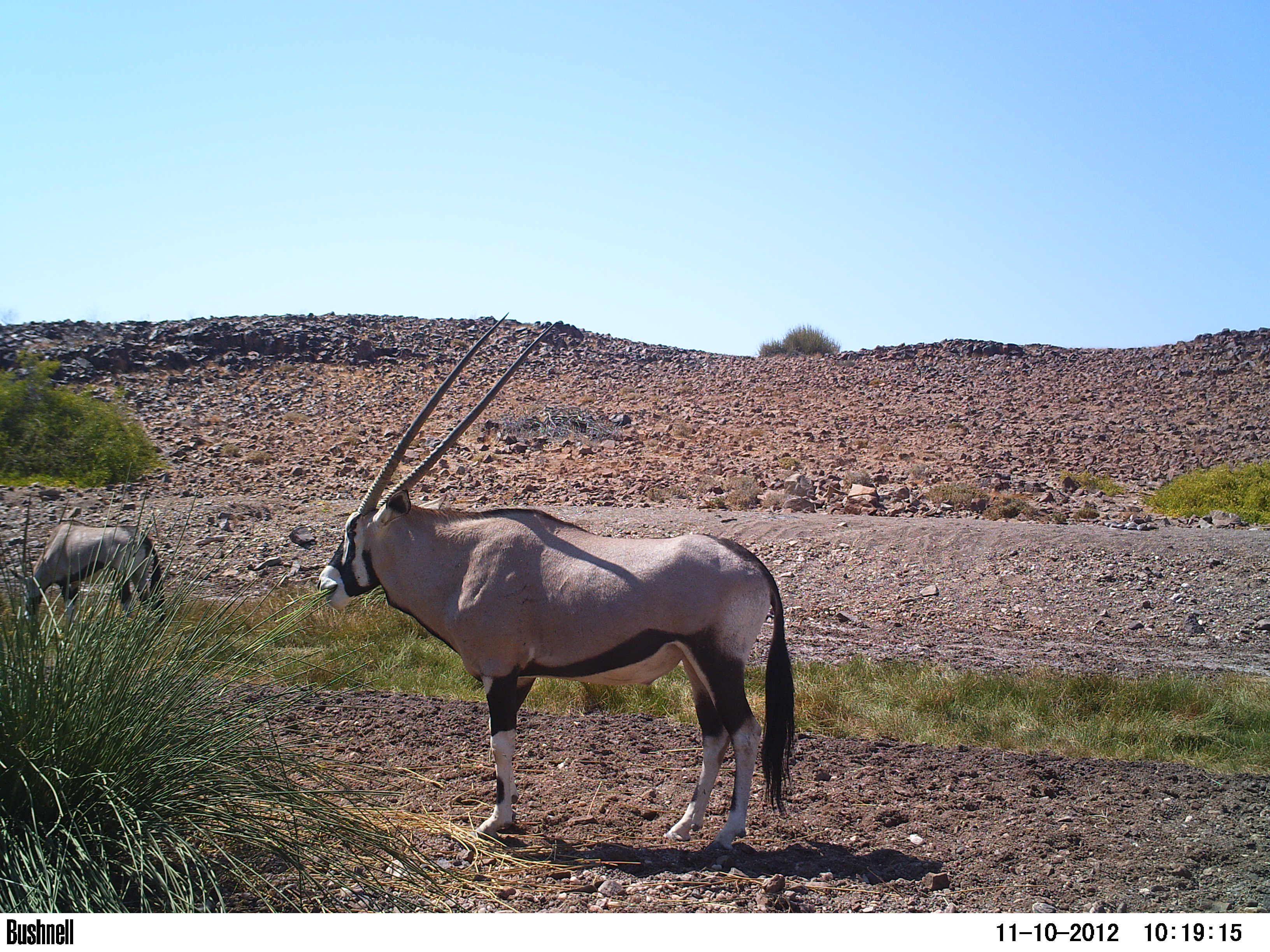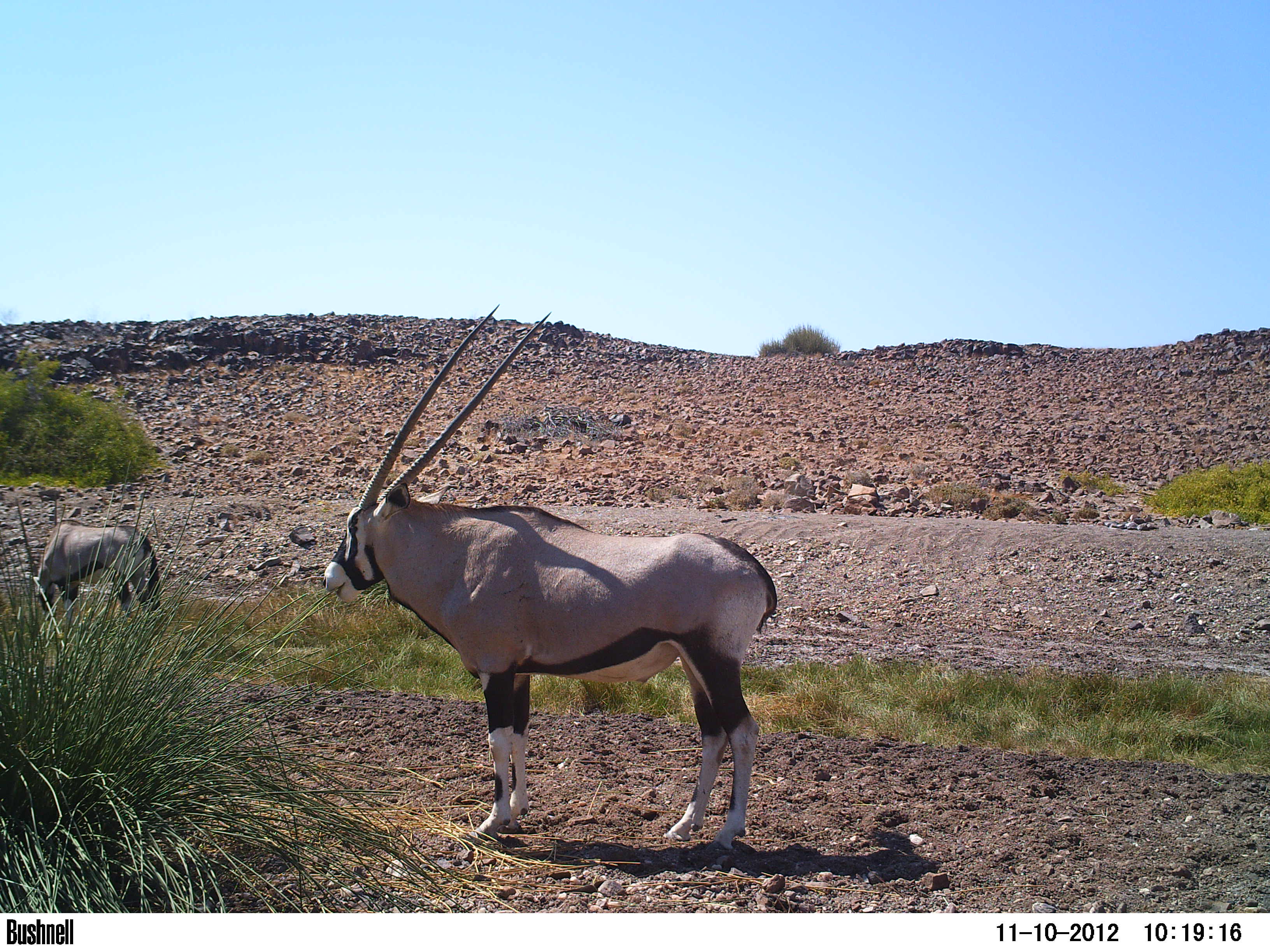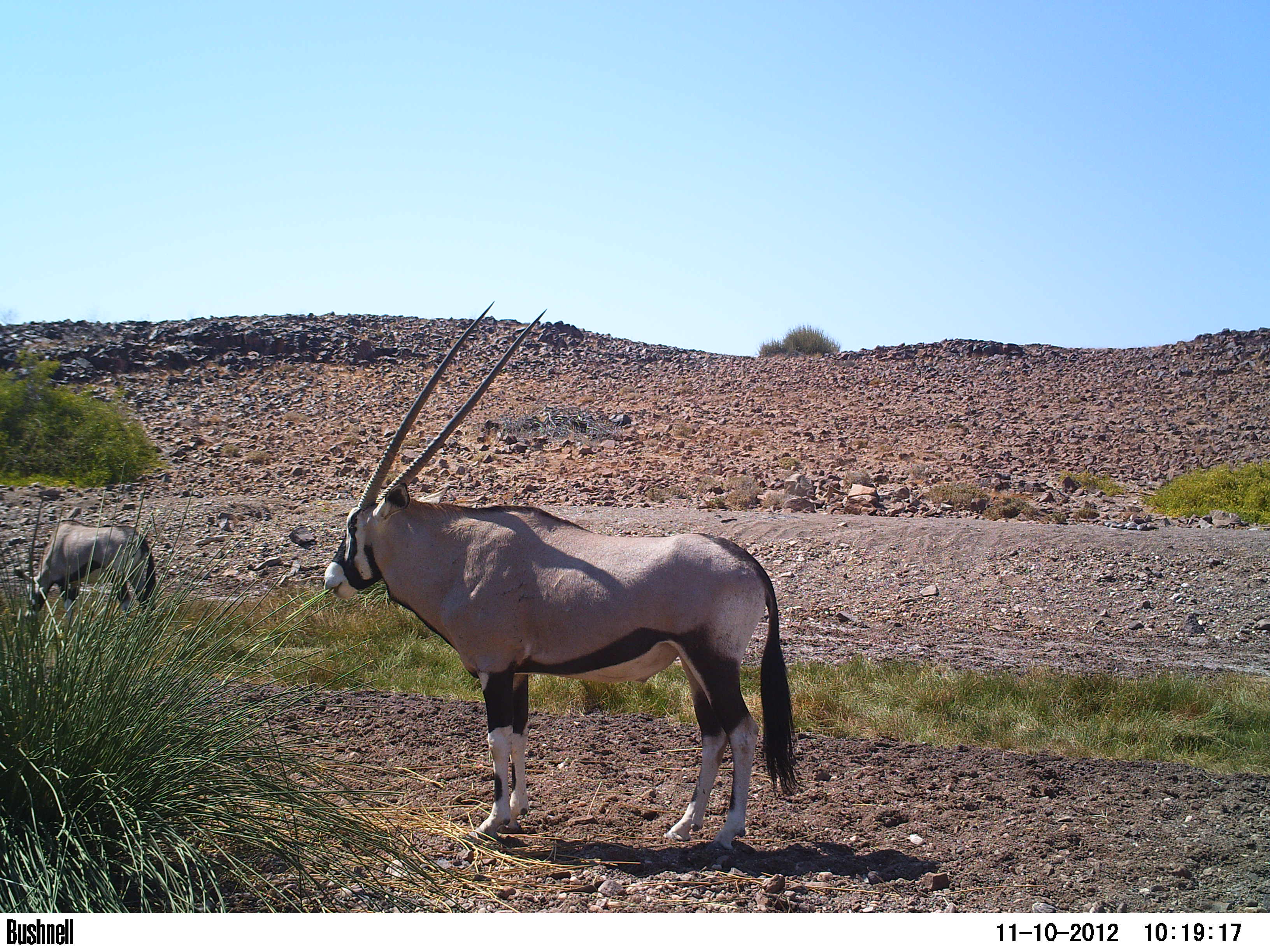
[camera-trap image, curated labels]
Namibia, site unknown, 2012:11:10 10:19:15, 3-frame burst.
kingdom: Animalia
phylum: Chordata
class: Mammalia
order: Artiodactyla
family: Bovidae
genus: Oryx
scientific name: Oryx gazella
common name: gemsbok